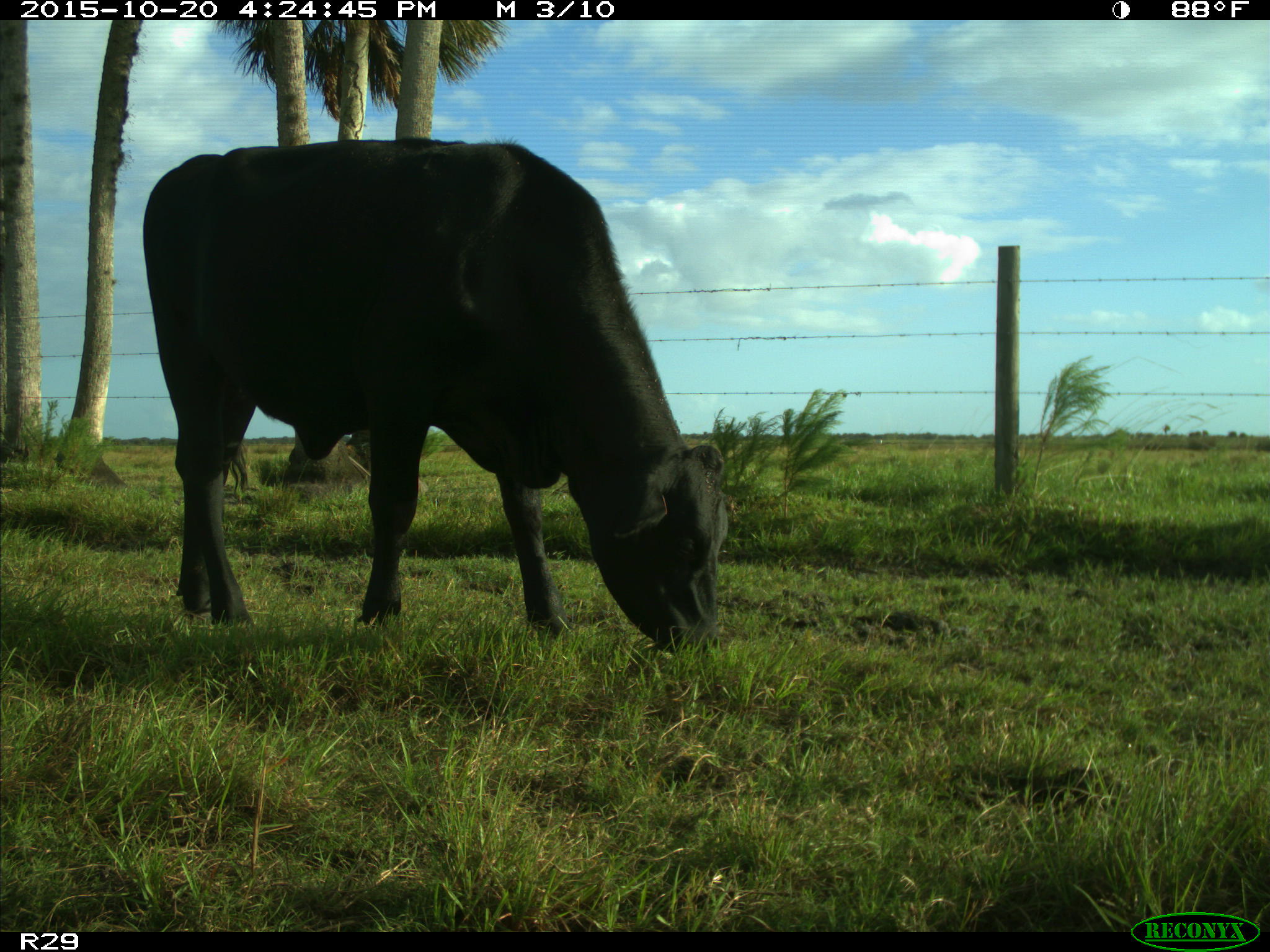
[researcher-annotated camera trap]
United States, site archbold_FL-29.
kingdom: Animalia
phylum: Chordata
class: Mammalia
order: Artiodactyla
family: Bovidae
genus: Bos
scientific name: Bos taurus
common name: domestic cow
Bos taurus (domestic cow).